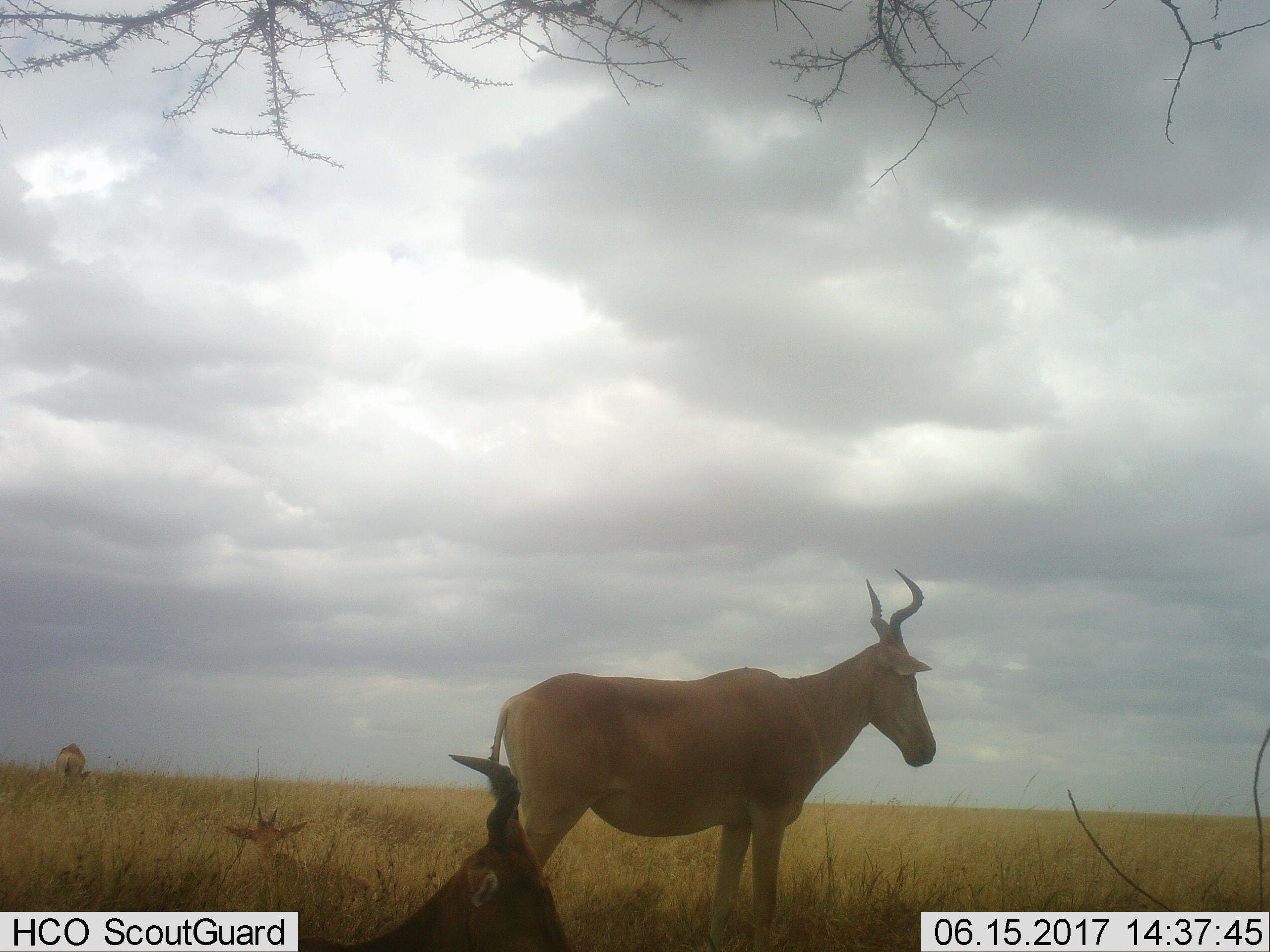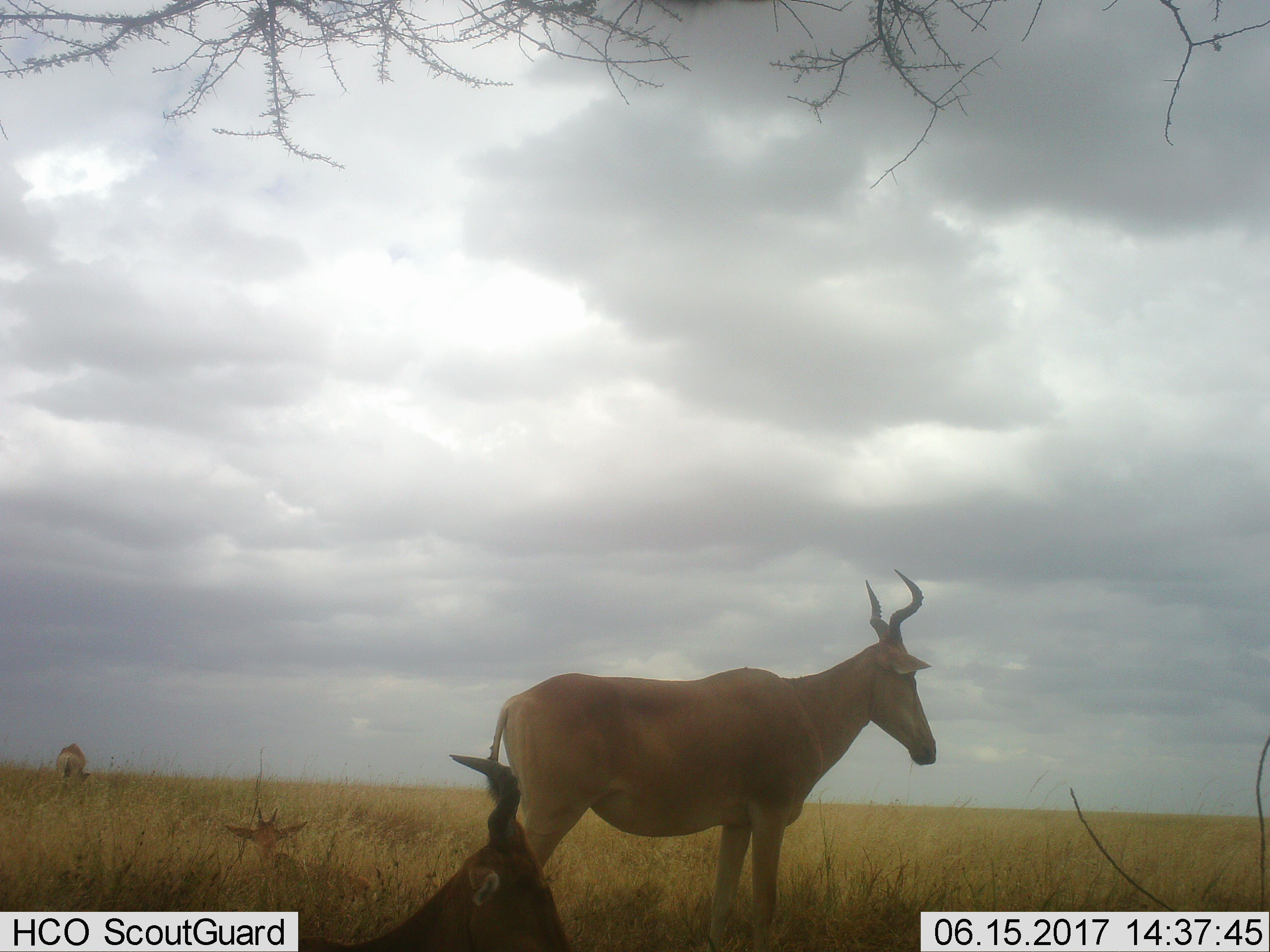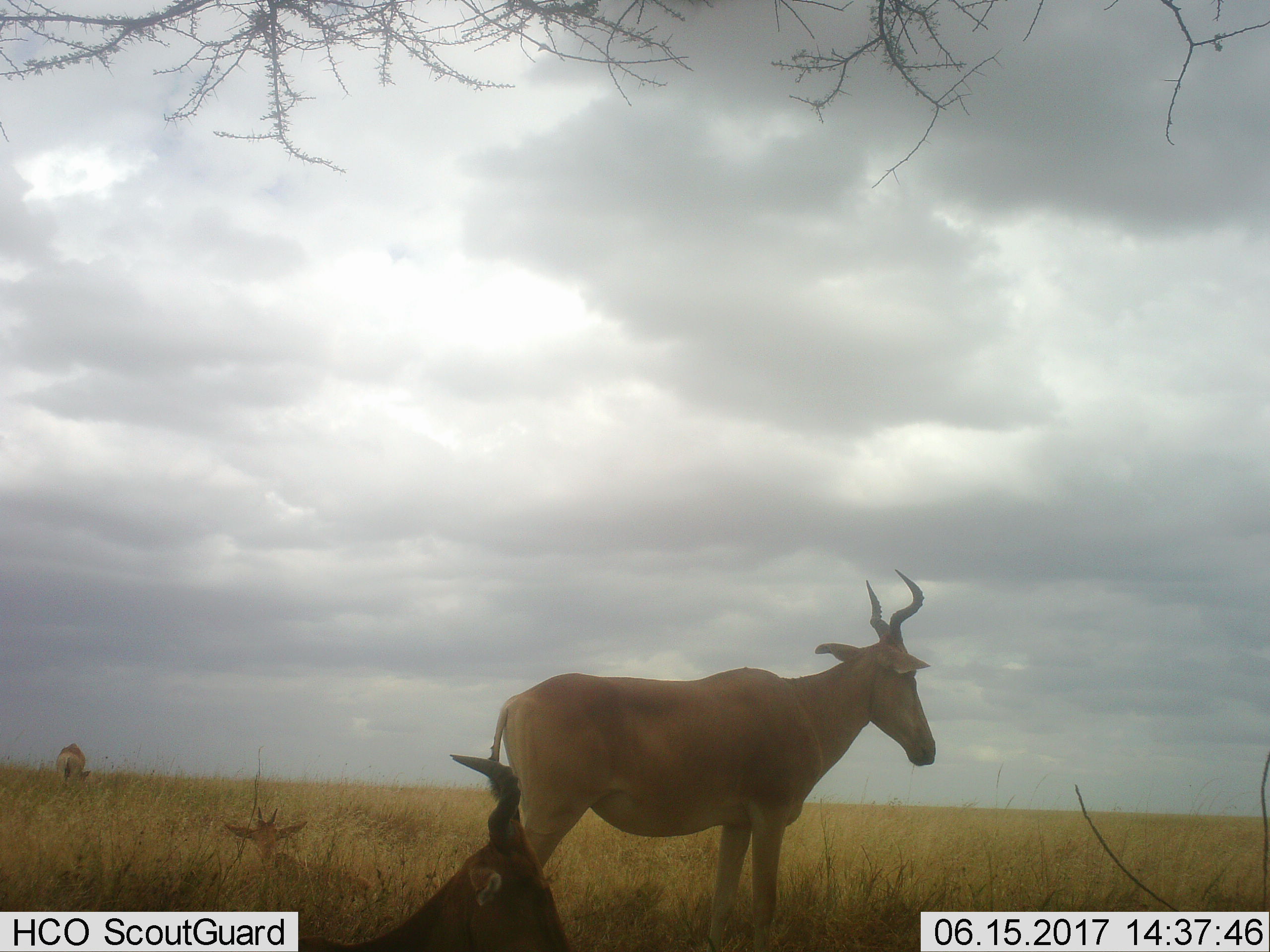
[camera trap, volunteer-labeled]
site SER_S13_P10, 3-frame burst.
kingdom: Animalia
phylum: Chordata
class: Mammalia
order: Artiodactyla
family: Bovidae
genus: Alcelaphus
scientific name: Alcelaphus buselaphus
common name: hartebeest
Hartebeest (Alcelaphus buselaphus), count 4. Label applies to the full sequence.